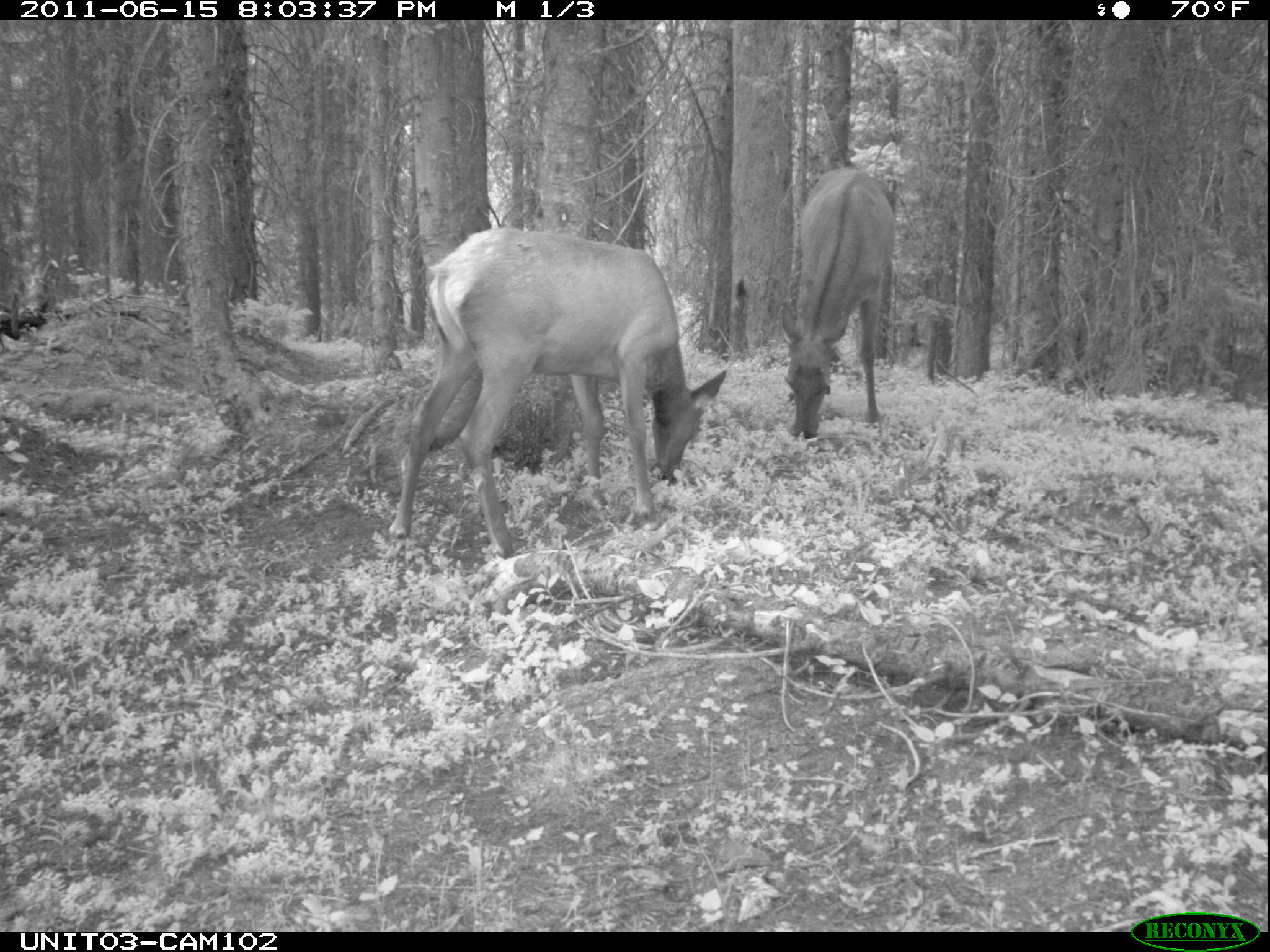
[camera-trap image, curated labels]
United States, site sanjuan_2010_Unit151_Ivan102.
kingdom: Animalia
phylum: Chordata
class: Mammalia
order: Artiodactyla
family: Cervidae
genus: Cervus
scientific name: Cervus elaphus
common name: red deer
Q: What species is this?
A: Cervus elaphus (red deer).